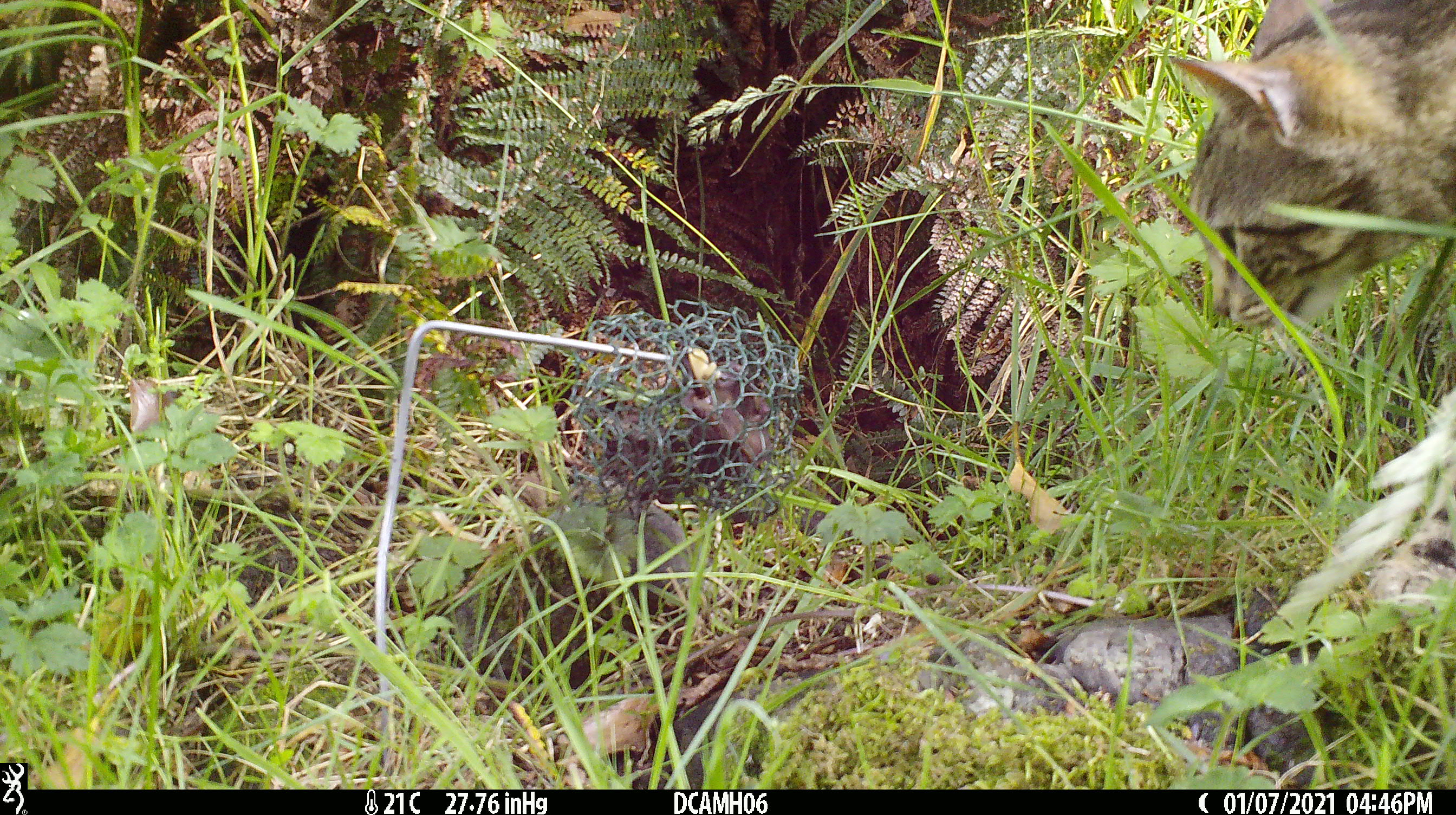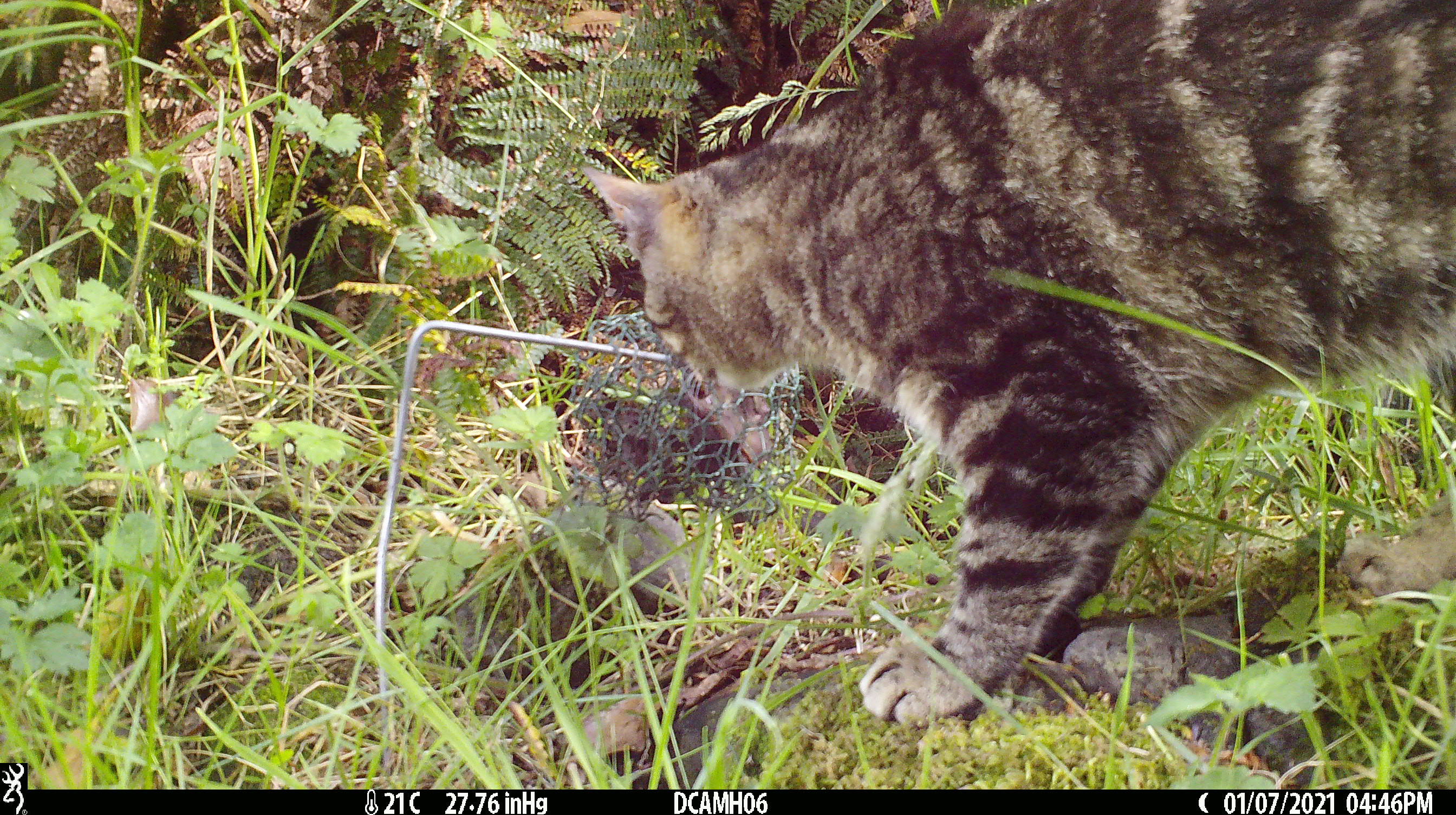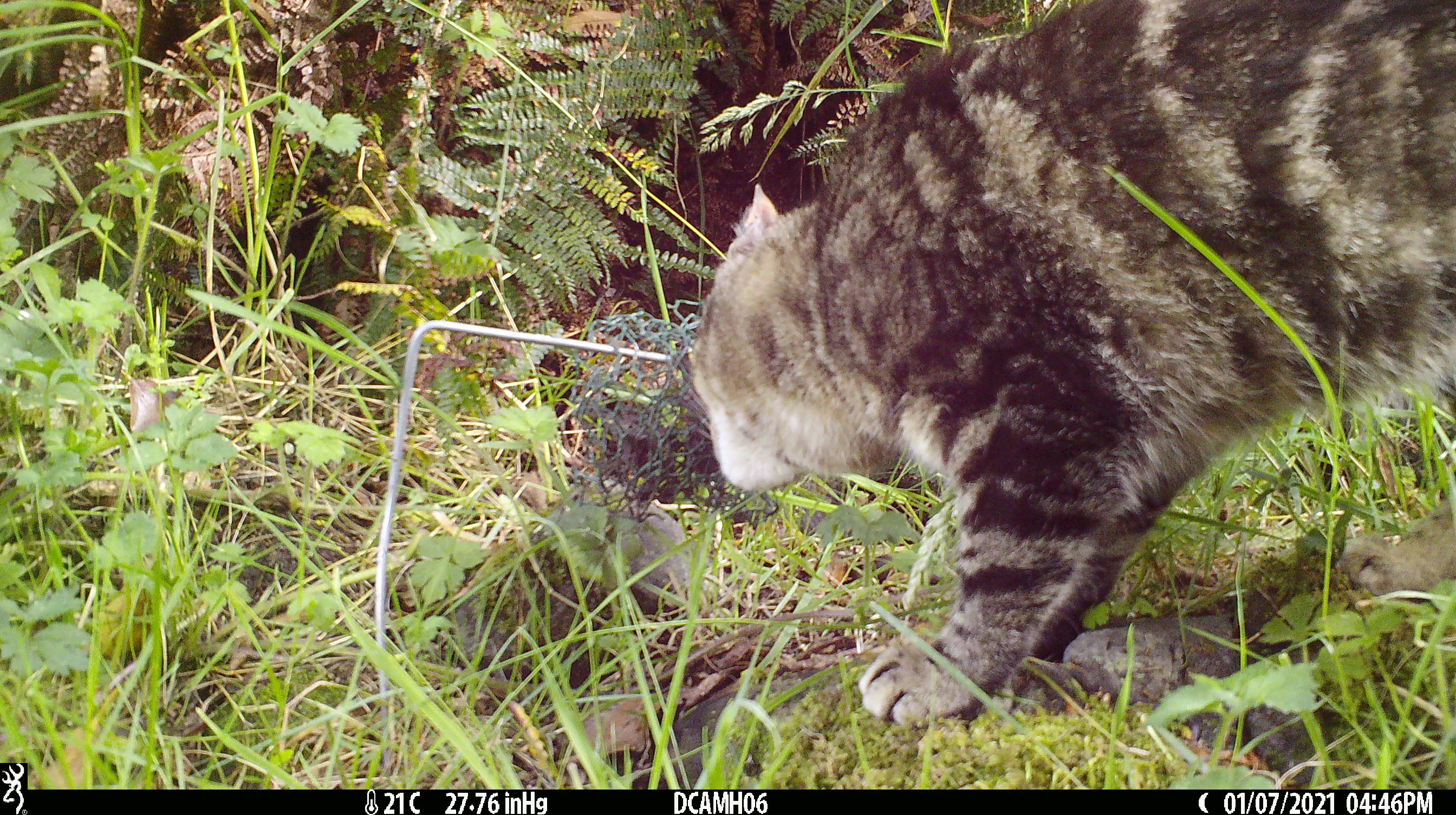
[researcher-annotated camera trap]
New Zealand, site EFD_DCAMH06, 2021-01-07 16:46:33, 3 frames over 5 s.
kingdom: Animalia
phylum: Chordata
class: Mammalia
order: Carnivora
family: Felidae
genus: Felis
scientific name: Felis catus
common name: domestic cat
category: cat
Cat (domestic cat) (Felis catus).